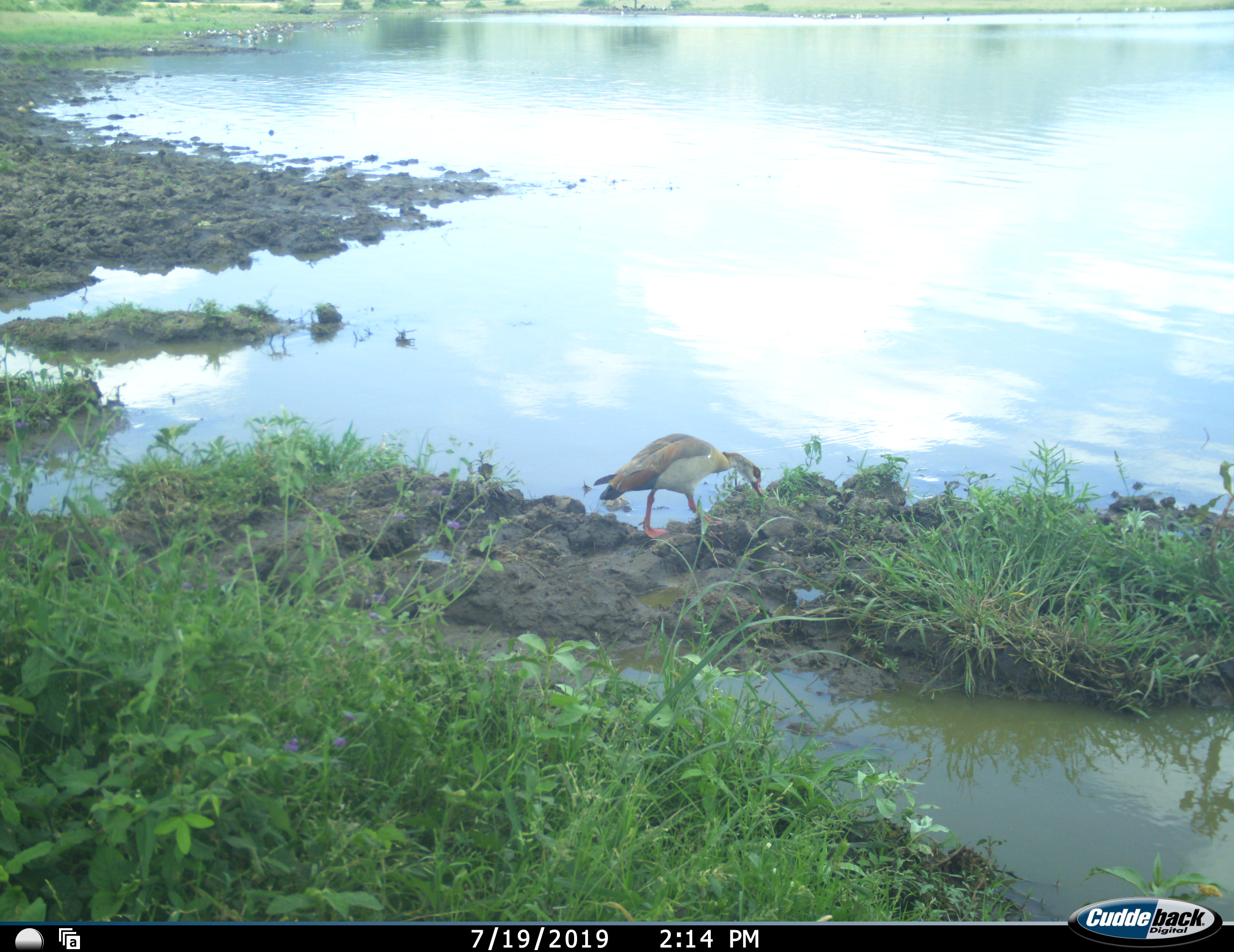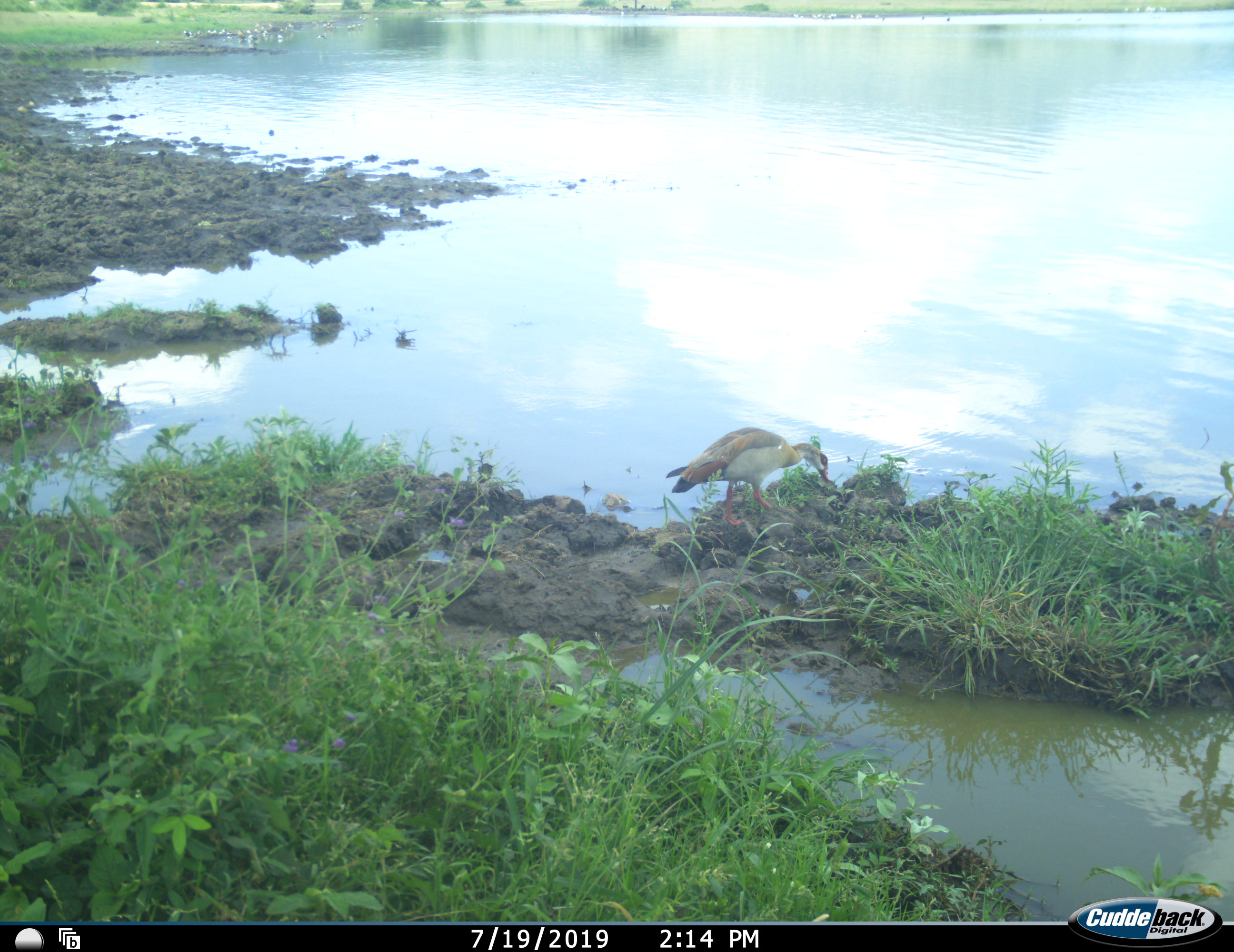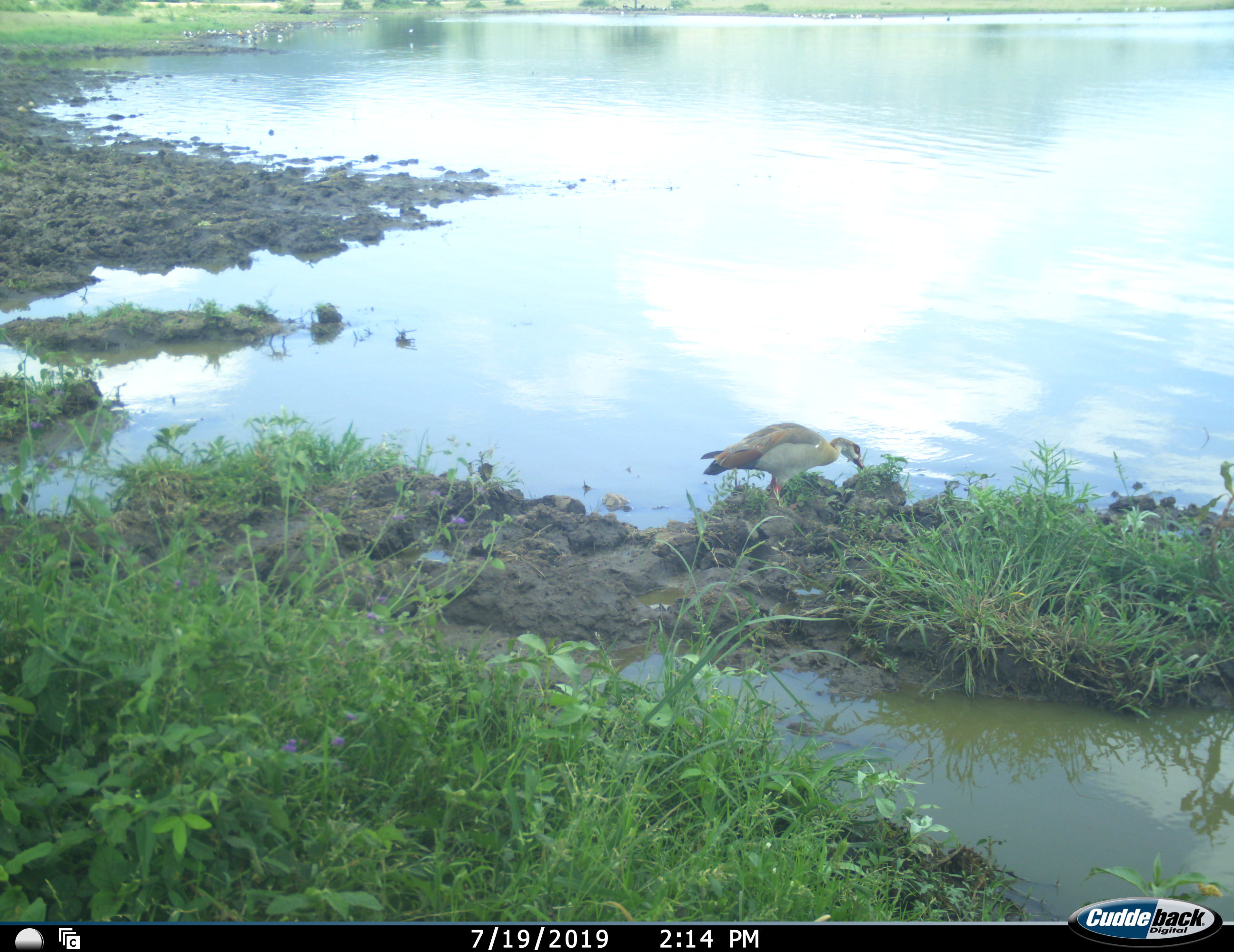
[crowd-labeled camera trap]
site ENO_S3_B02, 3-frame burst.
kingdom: Animalia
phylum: Chordata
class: Aves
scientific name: Aves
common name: bird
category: birdother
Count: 1.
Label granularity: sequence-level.